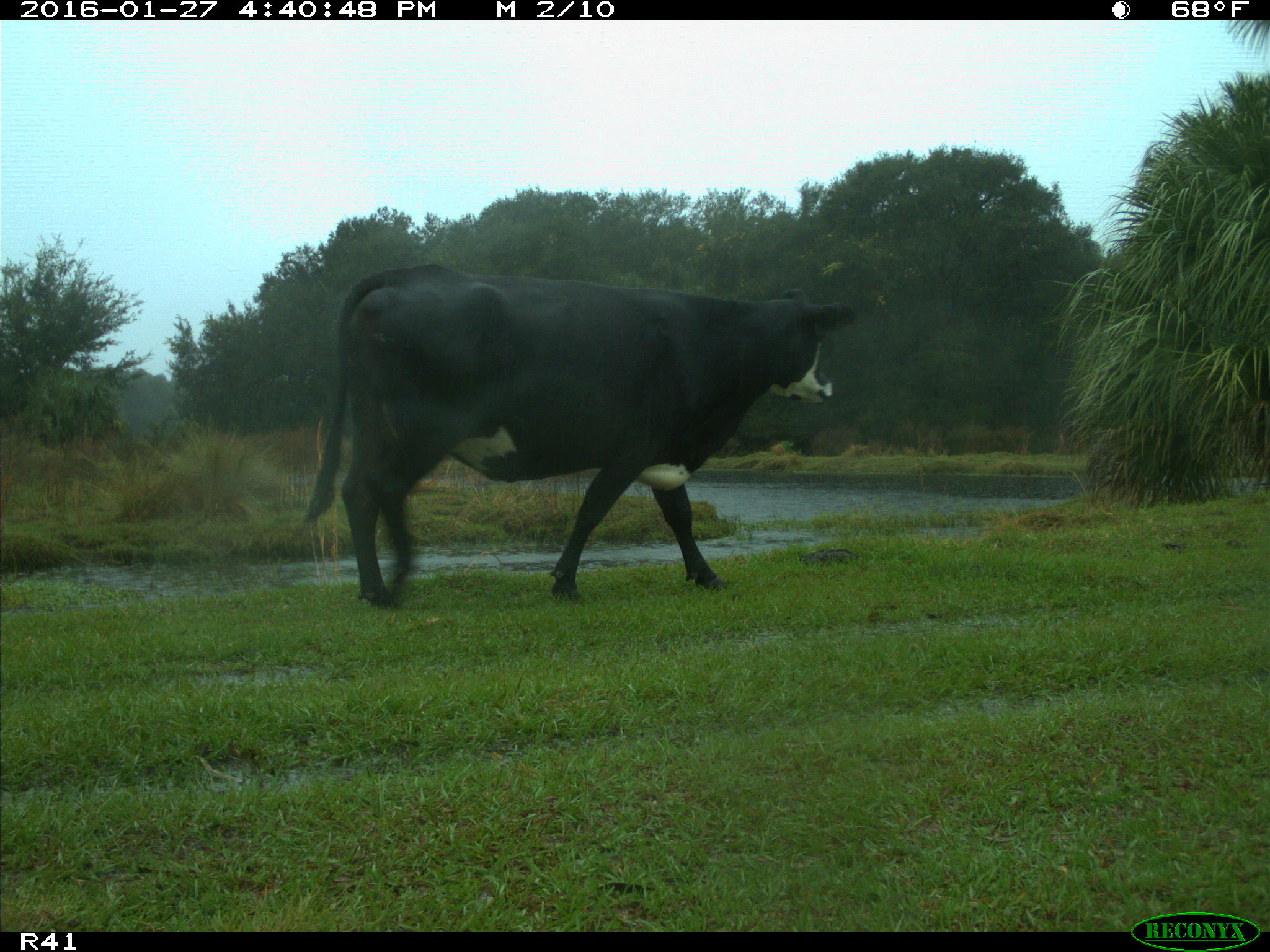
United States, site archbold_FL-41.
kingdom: Animalia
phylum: Chordata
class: Mammalia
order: Artiodactyla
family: Bovidae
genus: Bos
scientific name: Bos taurus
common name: domestic cow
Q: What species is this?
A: Bos taurus (domestic cow).